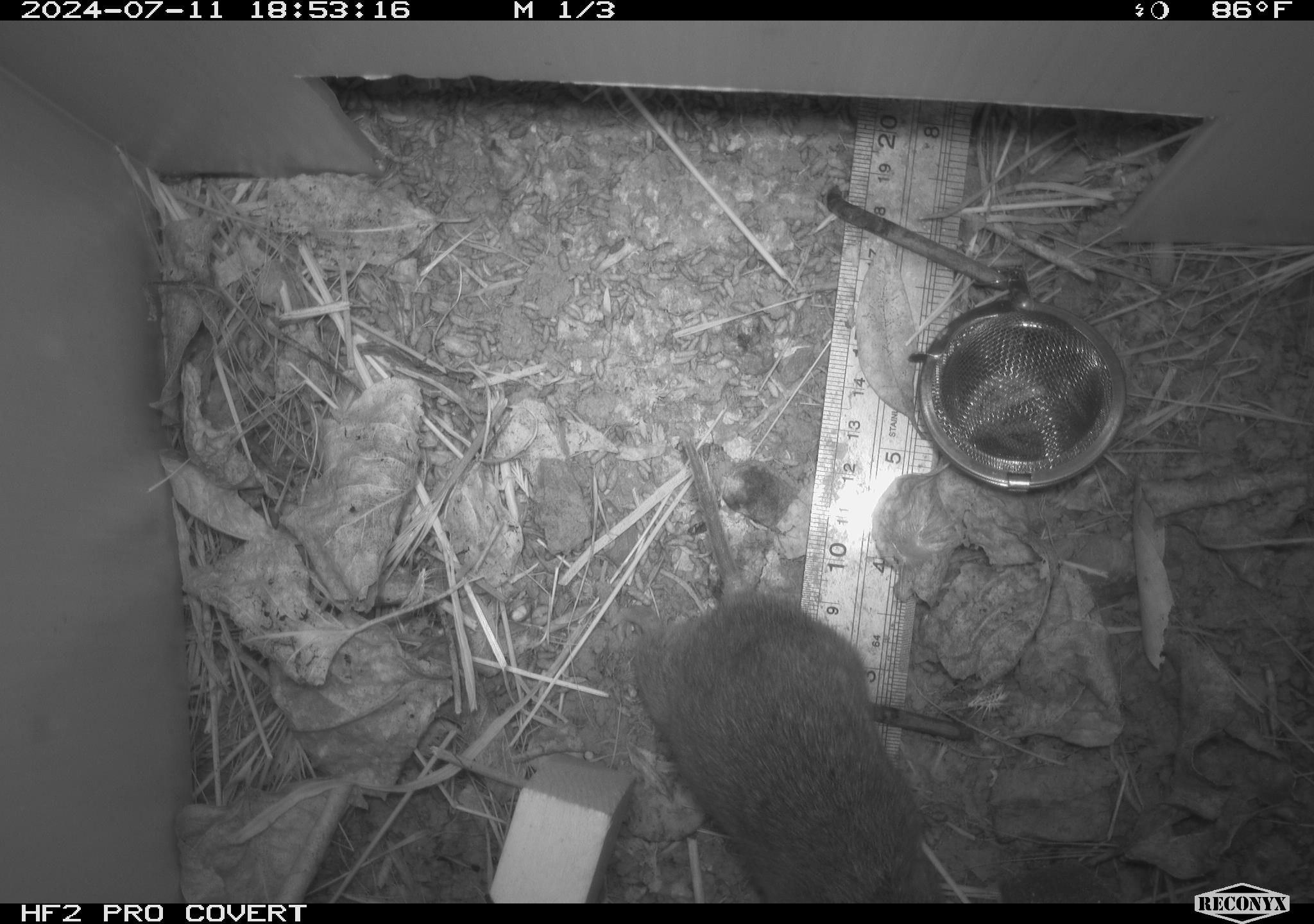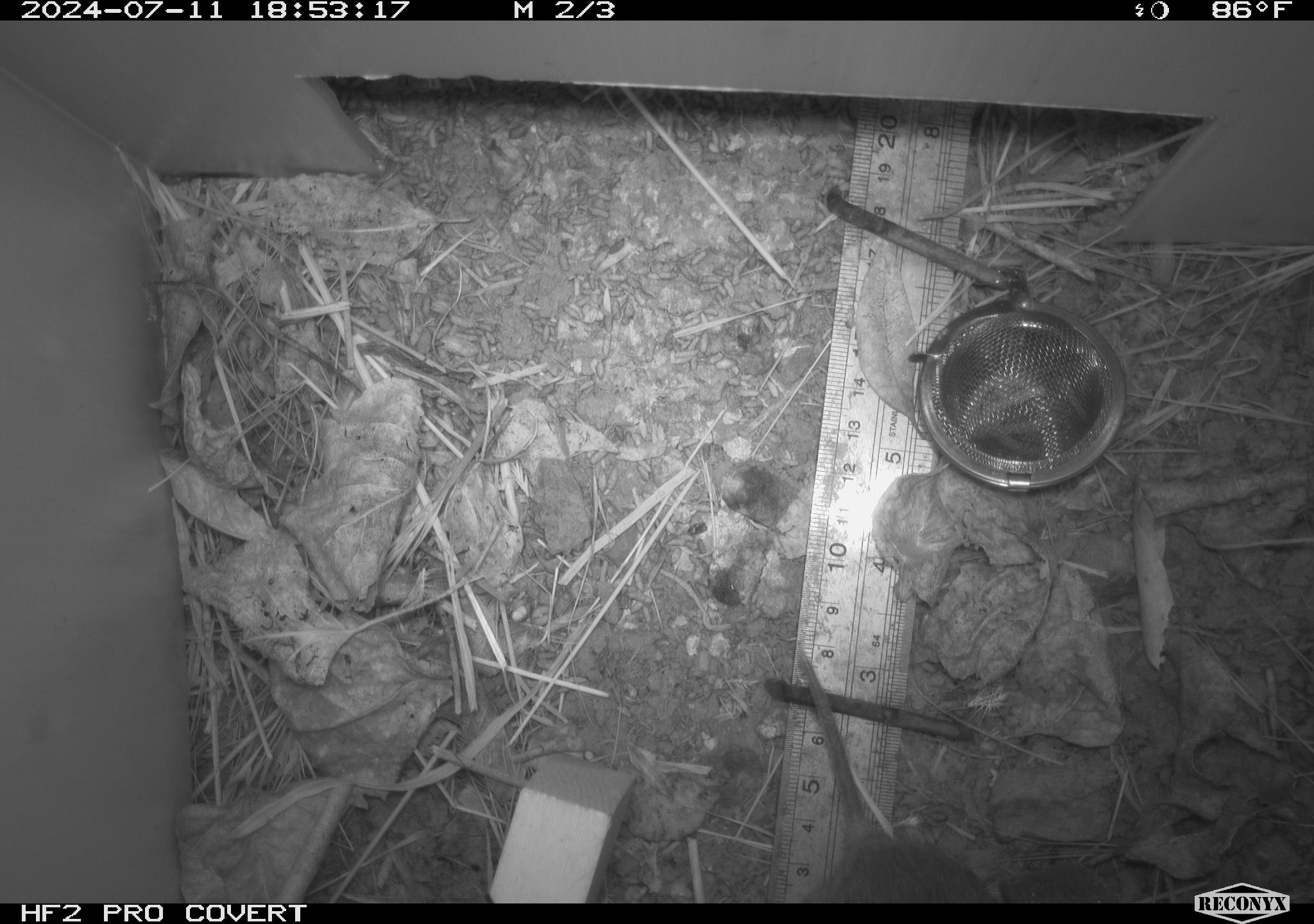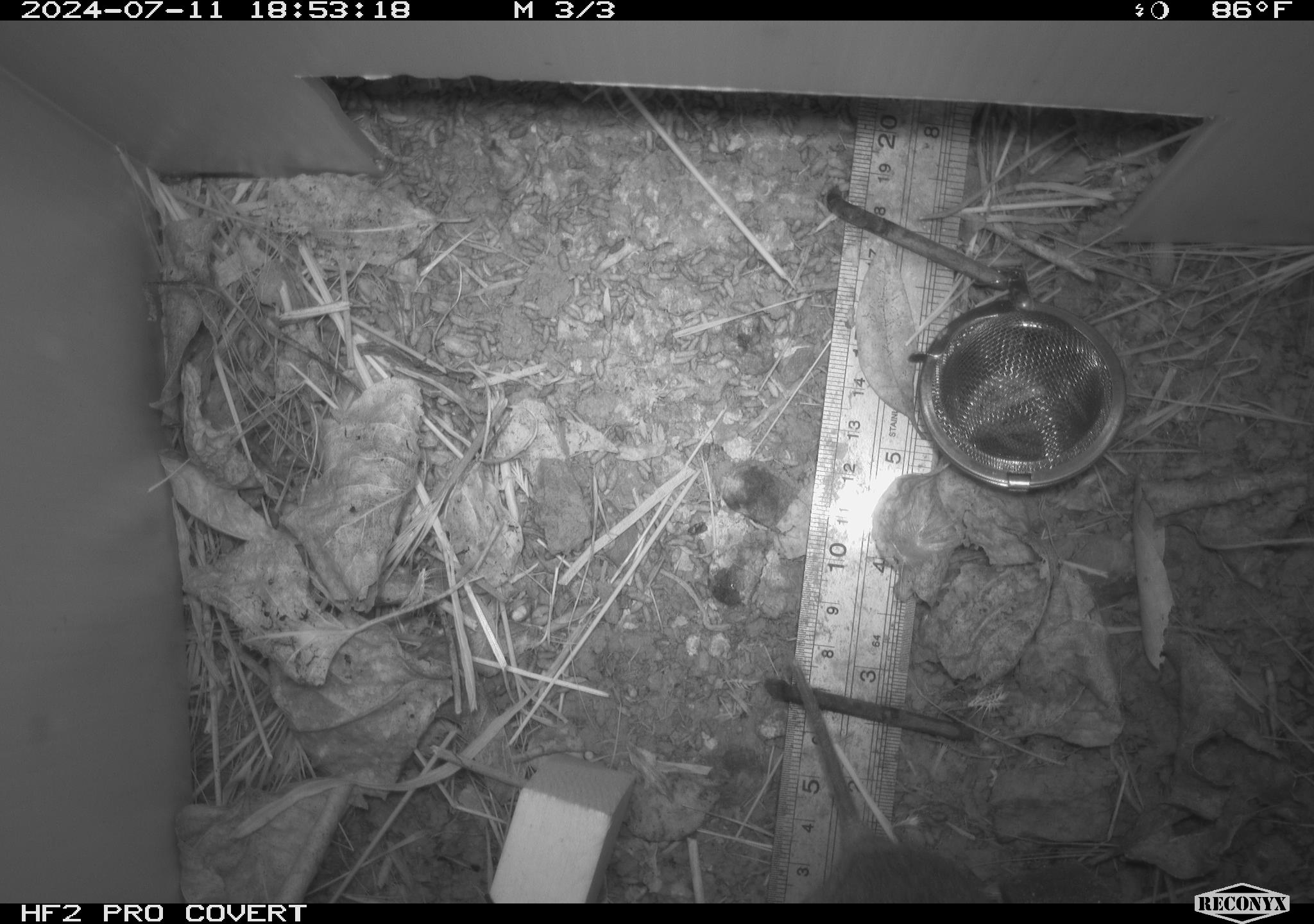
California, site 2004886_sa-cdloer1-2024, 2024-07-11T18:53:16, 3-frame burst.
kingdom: Animalia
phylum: Chordata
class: Mammalia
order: Rodentia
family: Cricetidae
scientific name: Arvicolinae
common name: voles, lemmings, and muskrats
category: arvicolinae subfamily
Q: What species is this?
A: Arvicolinae subfamily (voles, lemmings, and muskrats) (Arvicolinae).